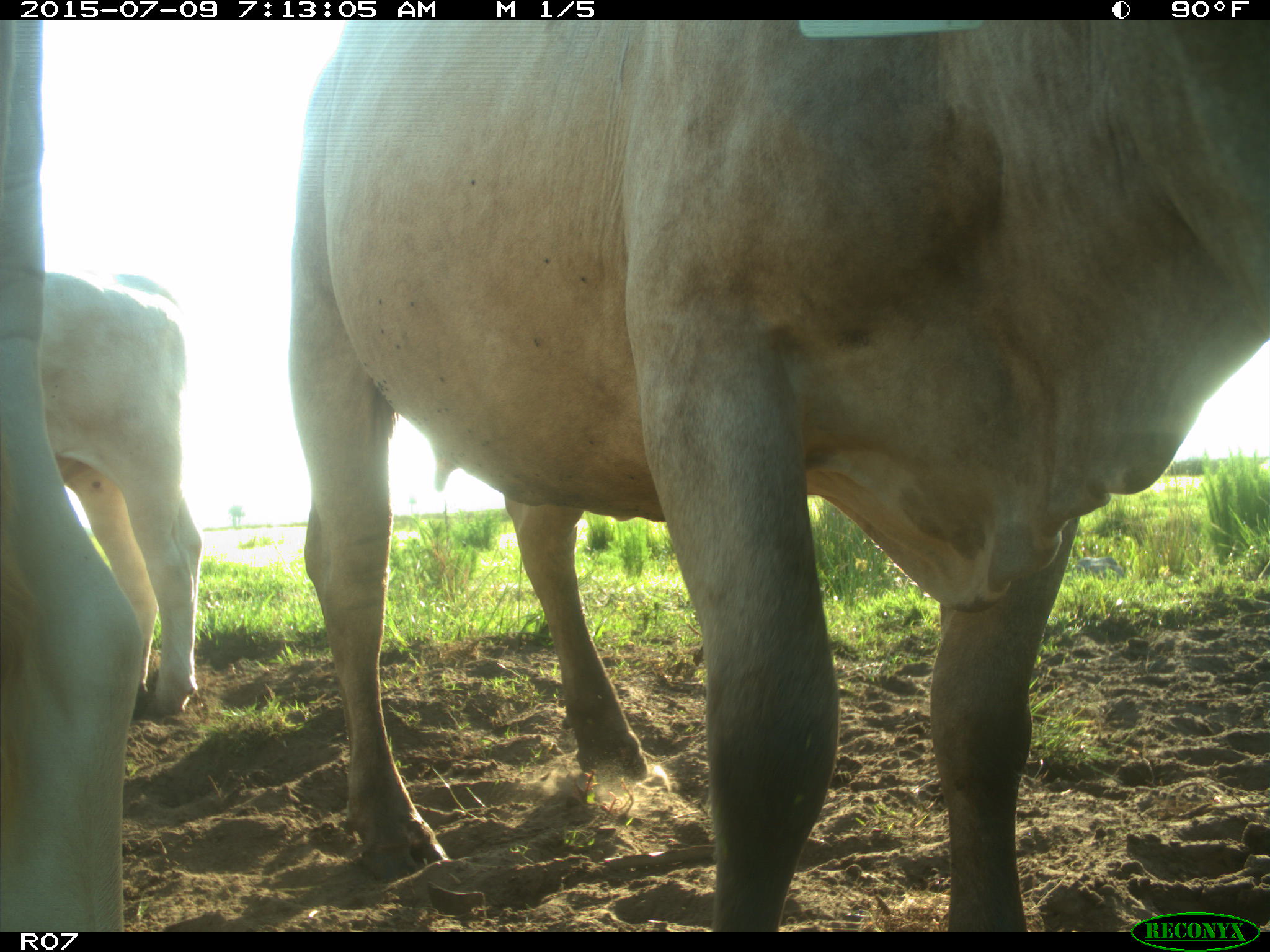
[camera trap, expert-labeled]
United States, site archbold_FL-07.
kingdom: Animalia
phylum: Chordata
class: Mammalia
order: Artiodactyla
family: Bovidae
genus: Bos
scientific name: Bos taurus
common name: domestic cow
Bos taurus (domestic cow).